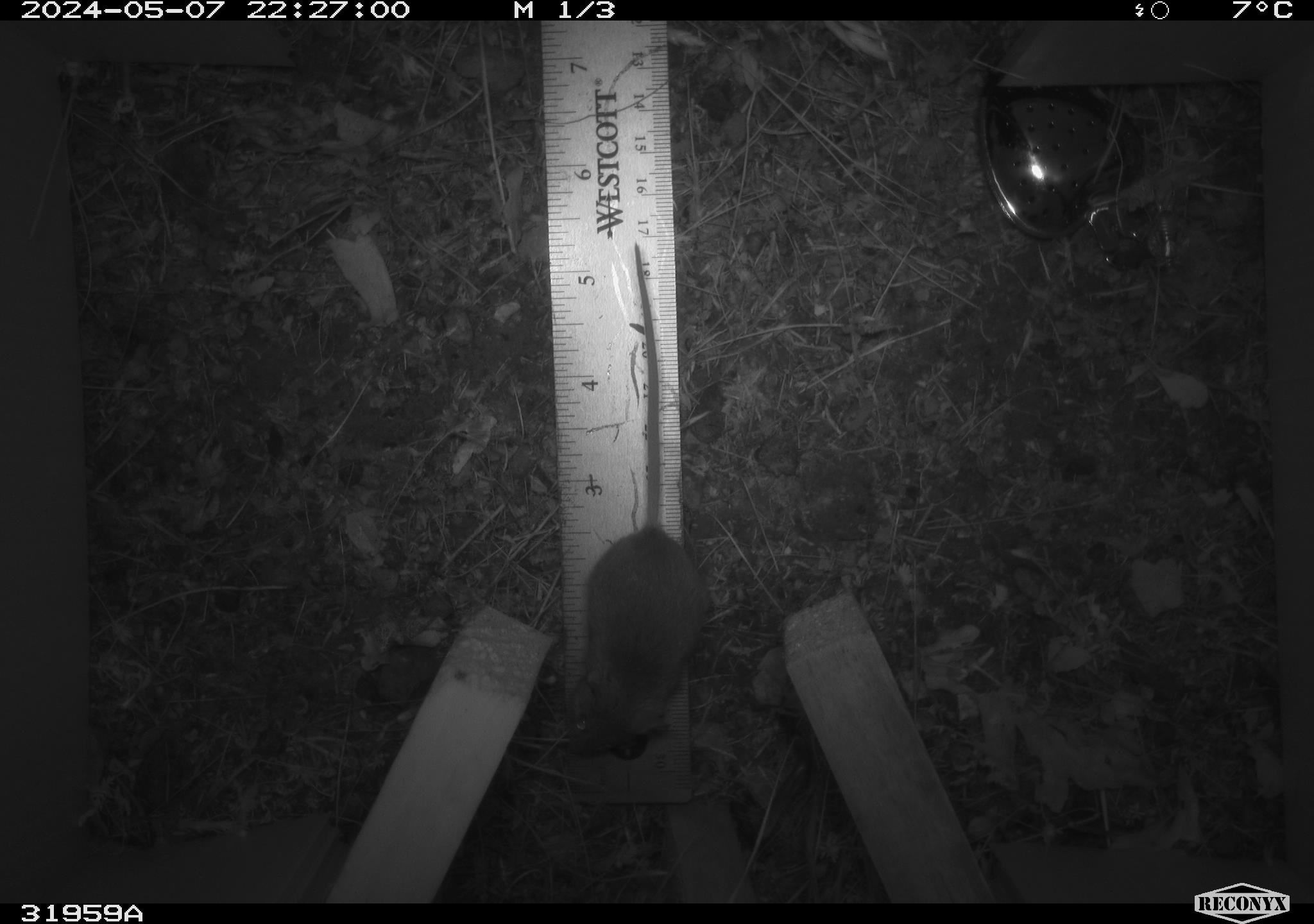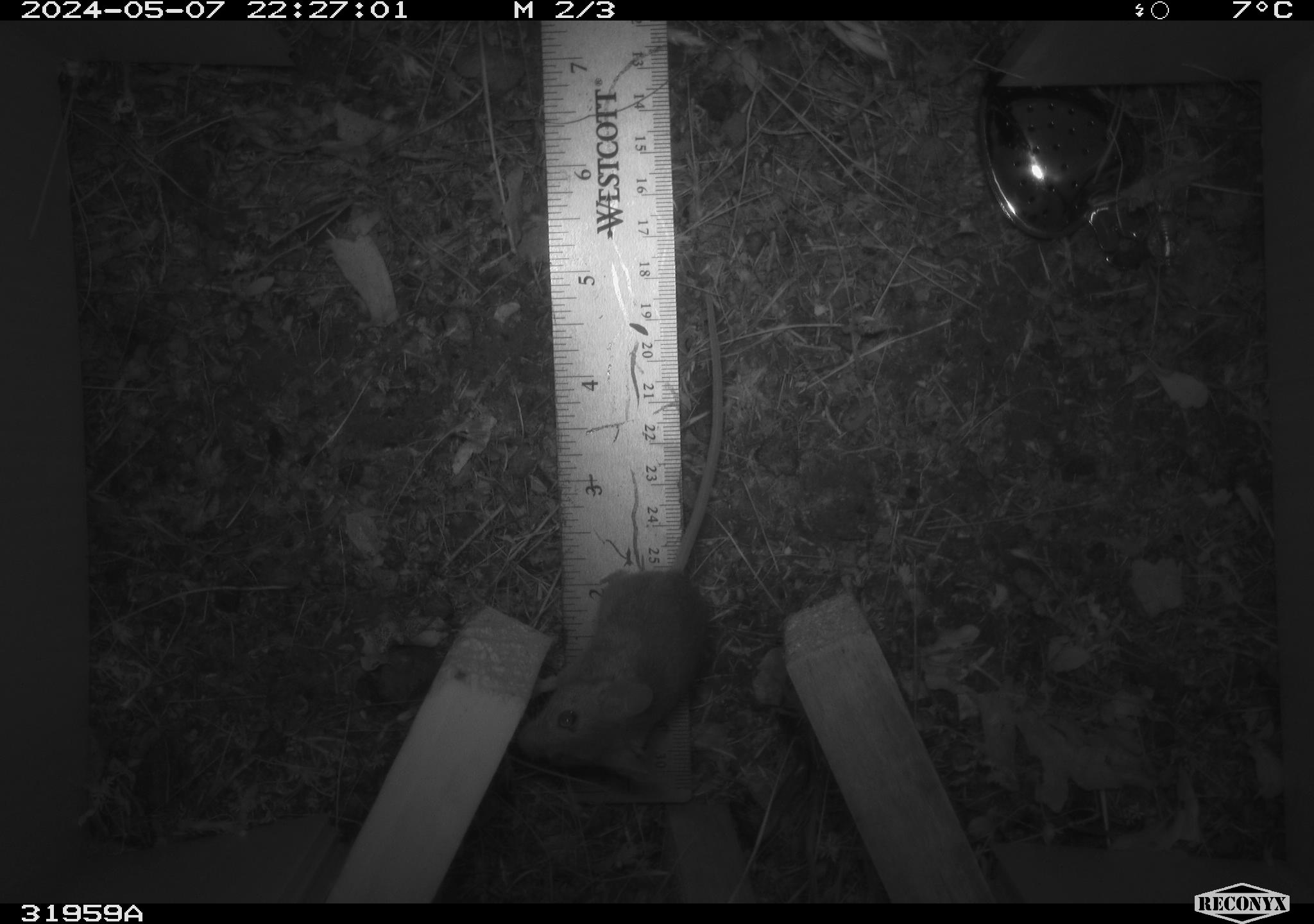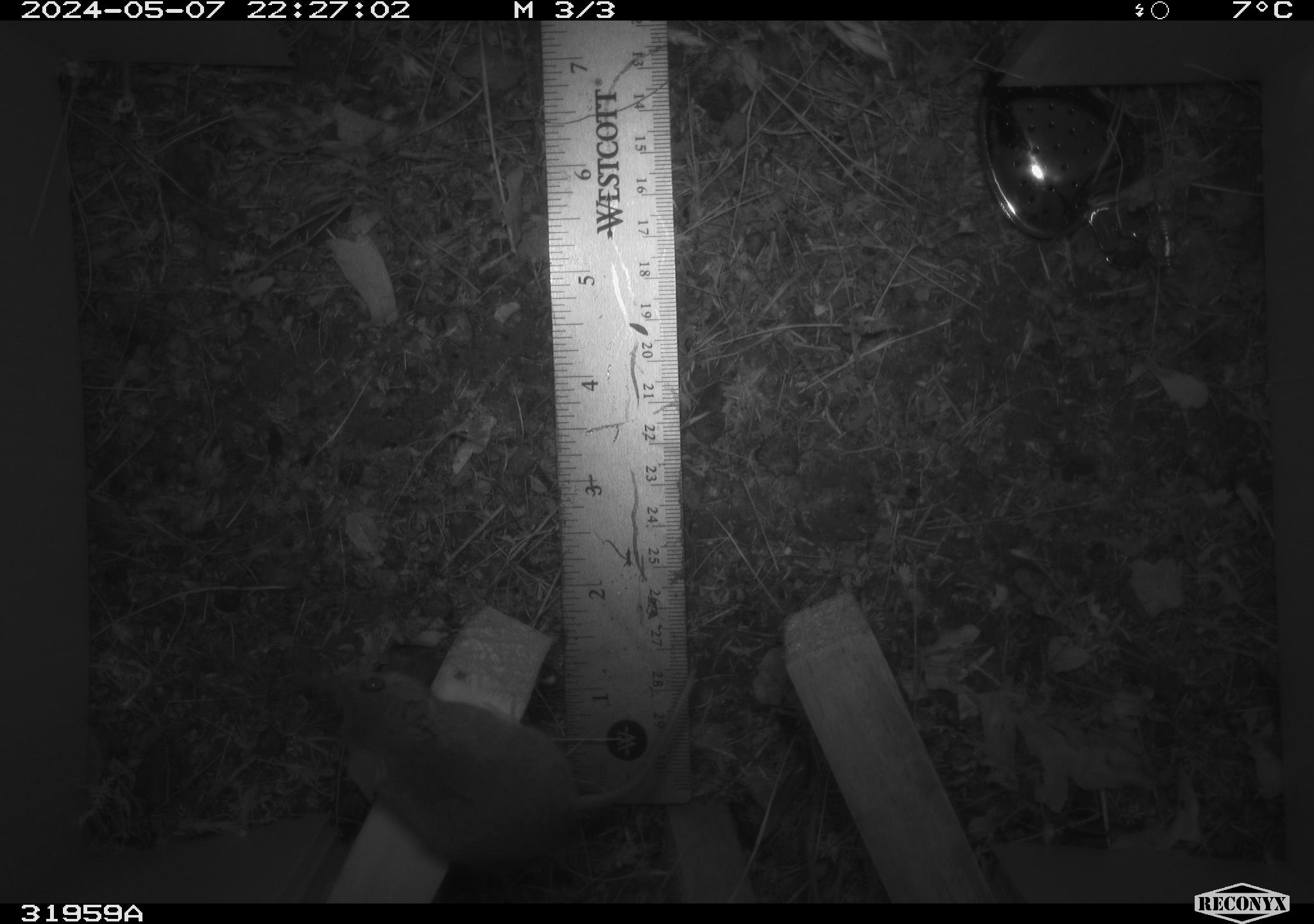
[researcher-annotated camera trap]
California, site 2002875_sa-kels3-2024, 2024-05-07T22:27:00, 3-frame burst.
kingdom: Animalia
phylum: Chordata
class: Mammalia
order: Rodentia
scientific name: Rodentia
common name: mouse species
Mouse species (Rodentia).